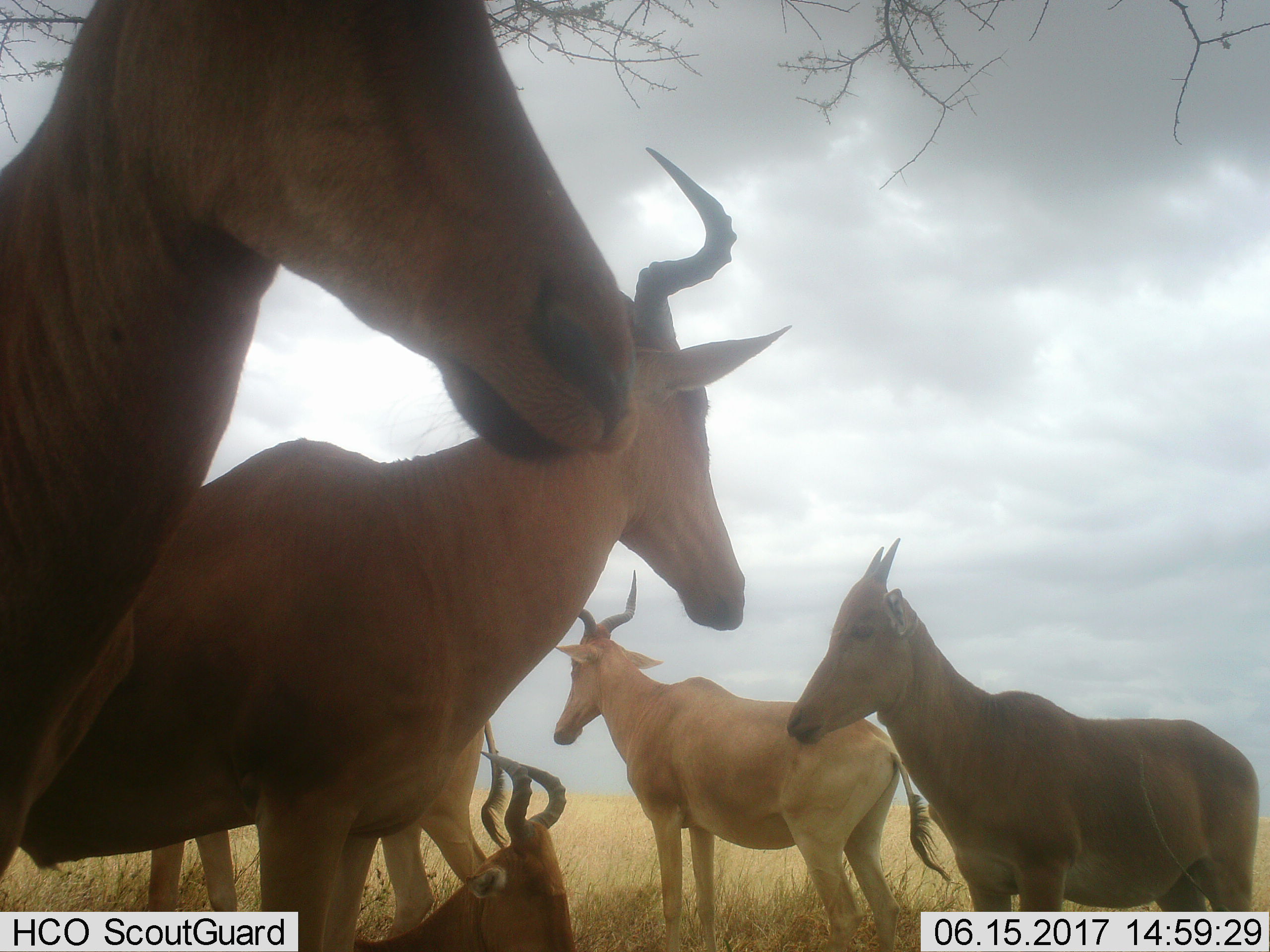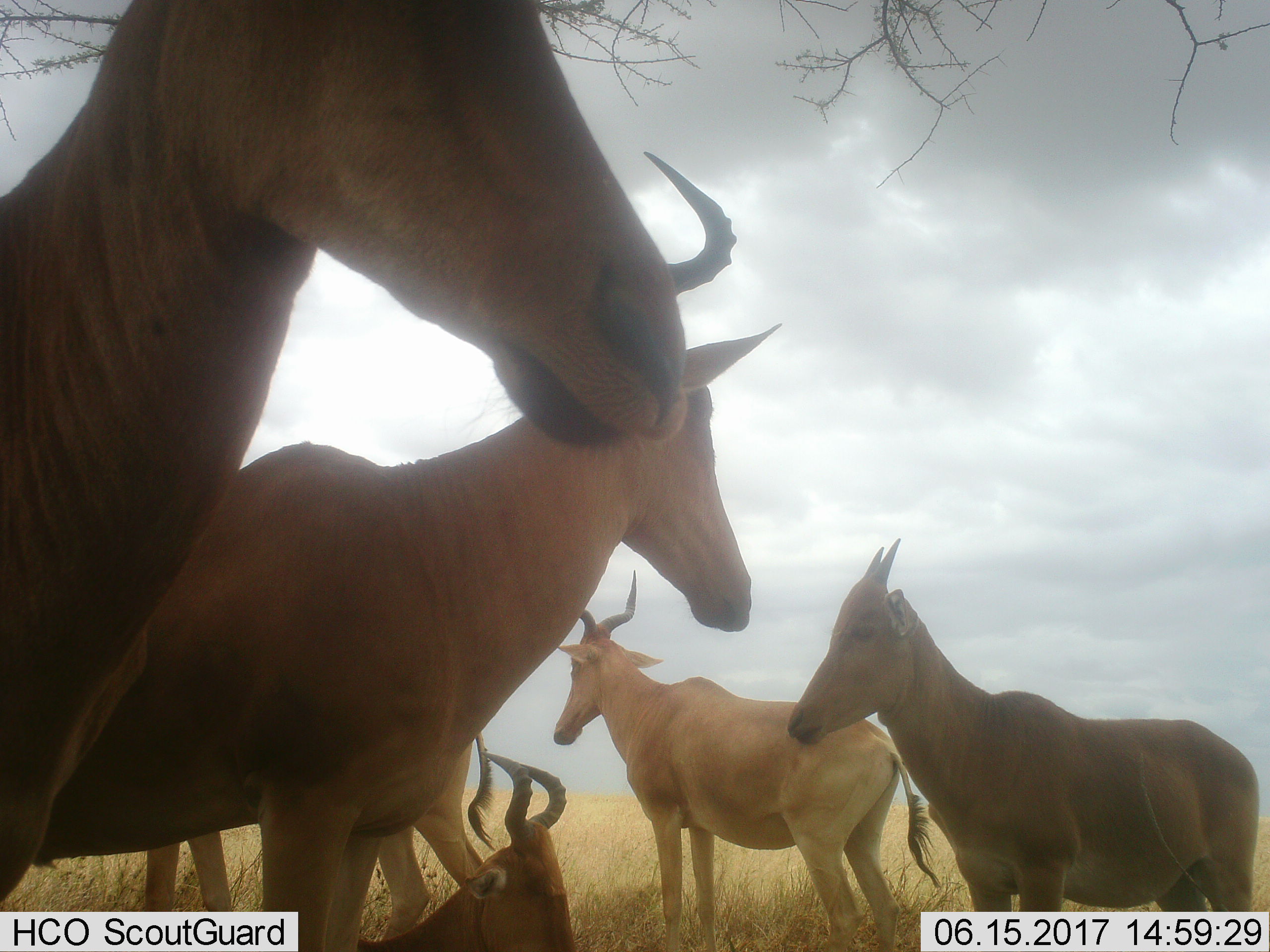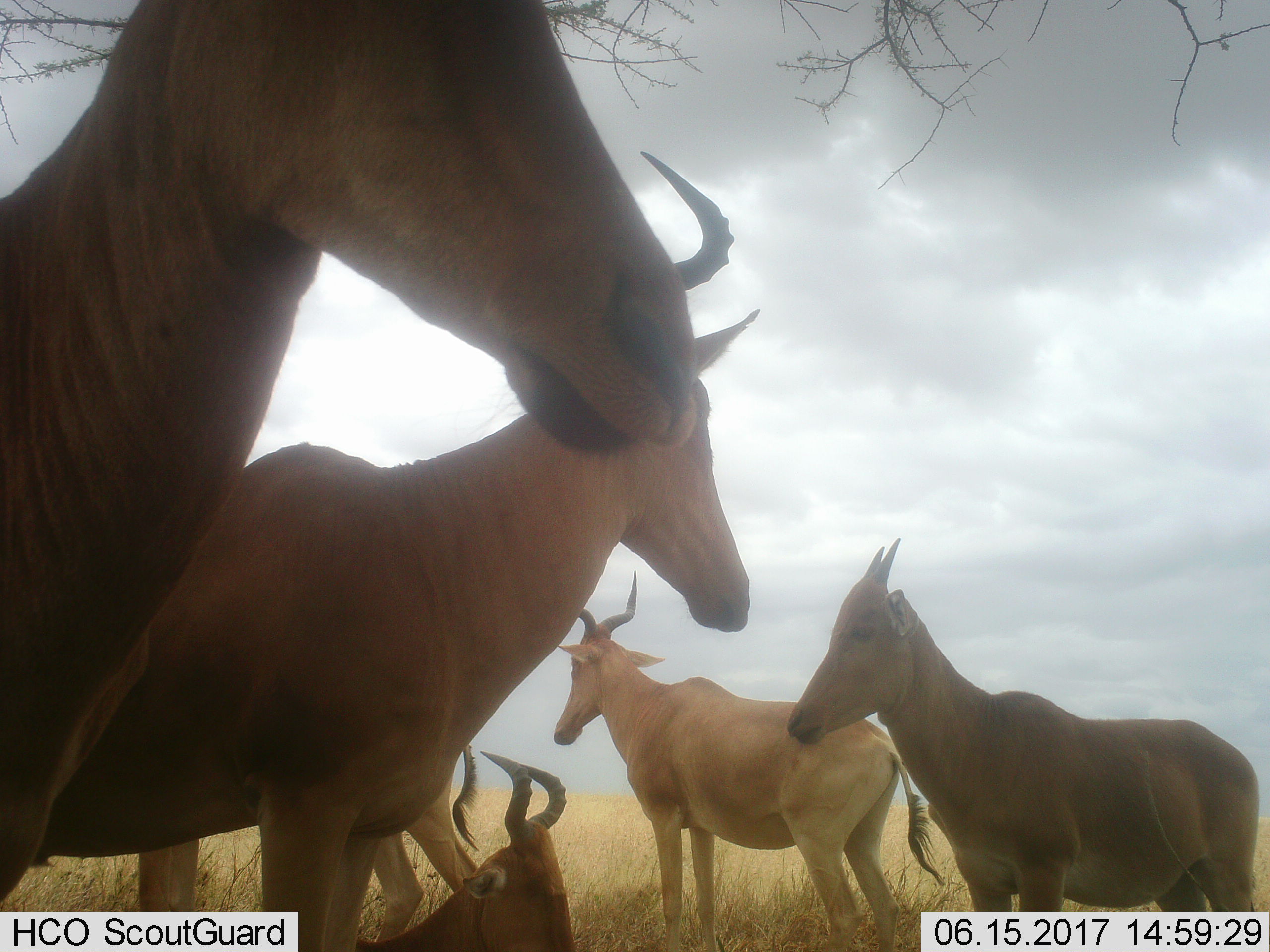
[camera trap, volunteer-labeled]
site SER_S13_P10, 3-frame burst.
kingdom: Animalia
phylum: Chordata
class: Mammalia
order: Artiodactyla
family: Bovidae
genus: Alcelaphus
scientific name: Alcelaphus buselaphus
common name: hartebeest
Hartebeest (Alcelaphus buselaphus), count 6. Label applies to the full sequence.